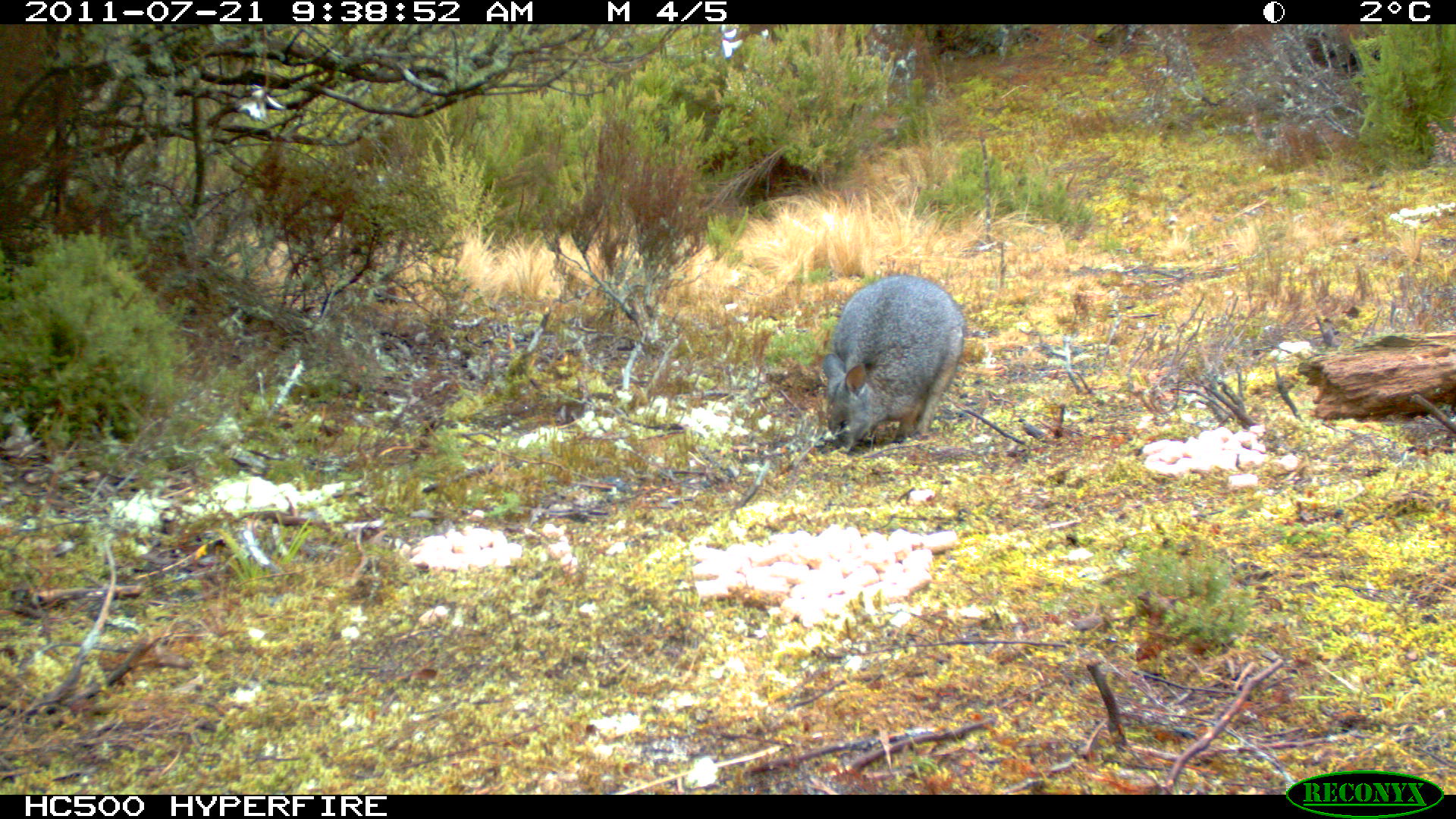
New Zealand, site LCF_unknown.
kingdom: Animalia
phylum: Chordata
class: Mammalia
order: Diprotodontia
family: Macropodidae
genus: Notamacropus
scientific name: Notamacropus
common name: wallaby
Wallaby (Notamacropus).